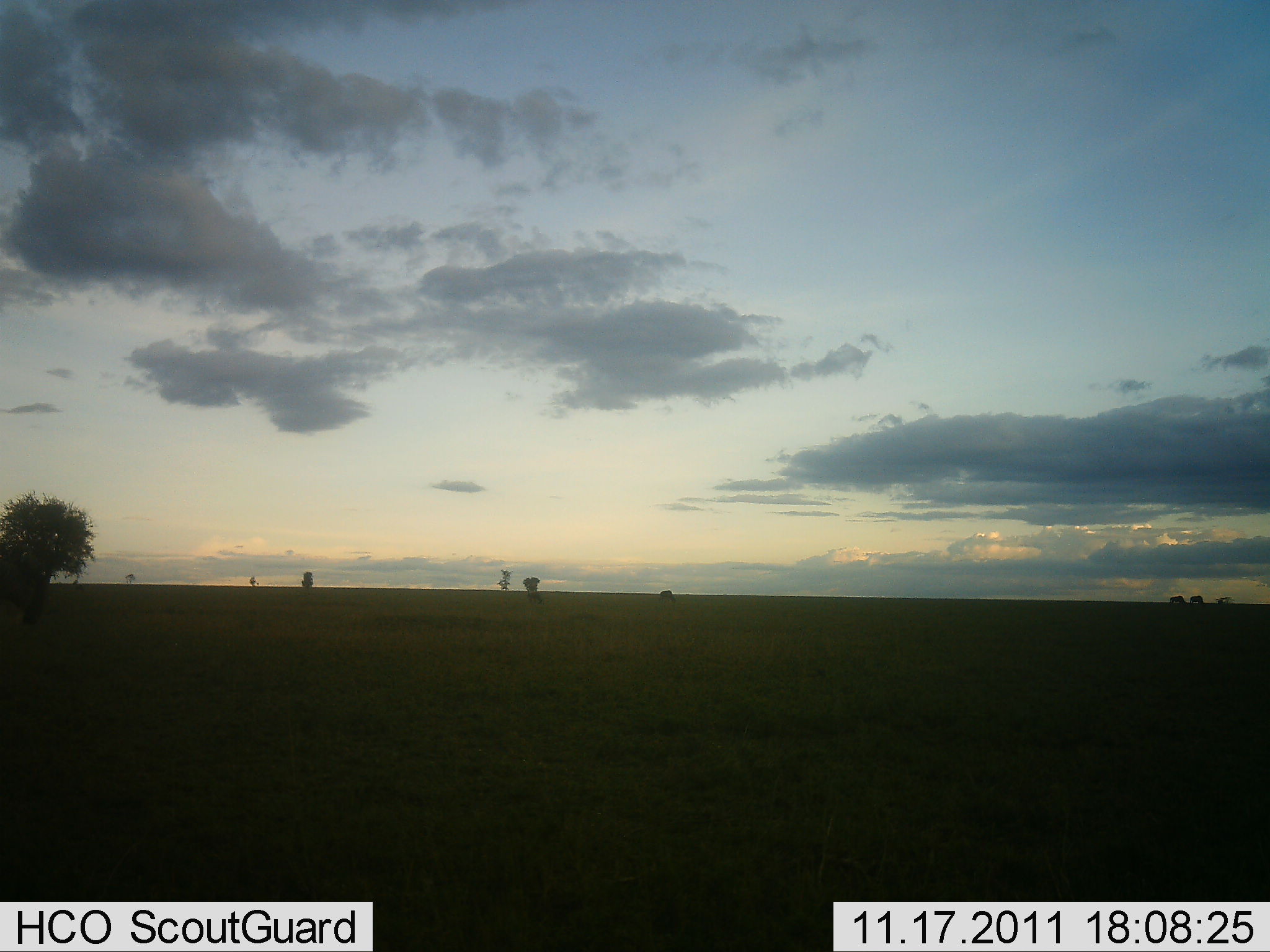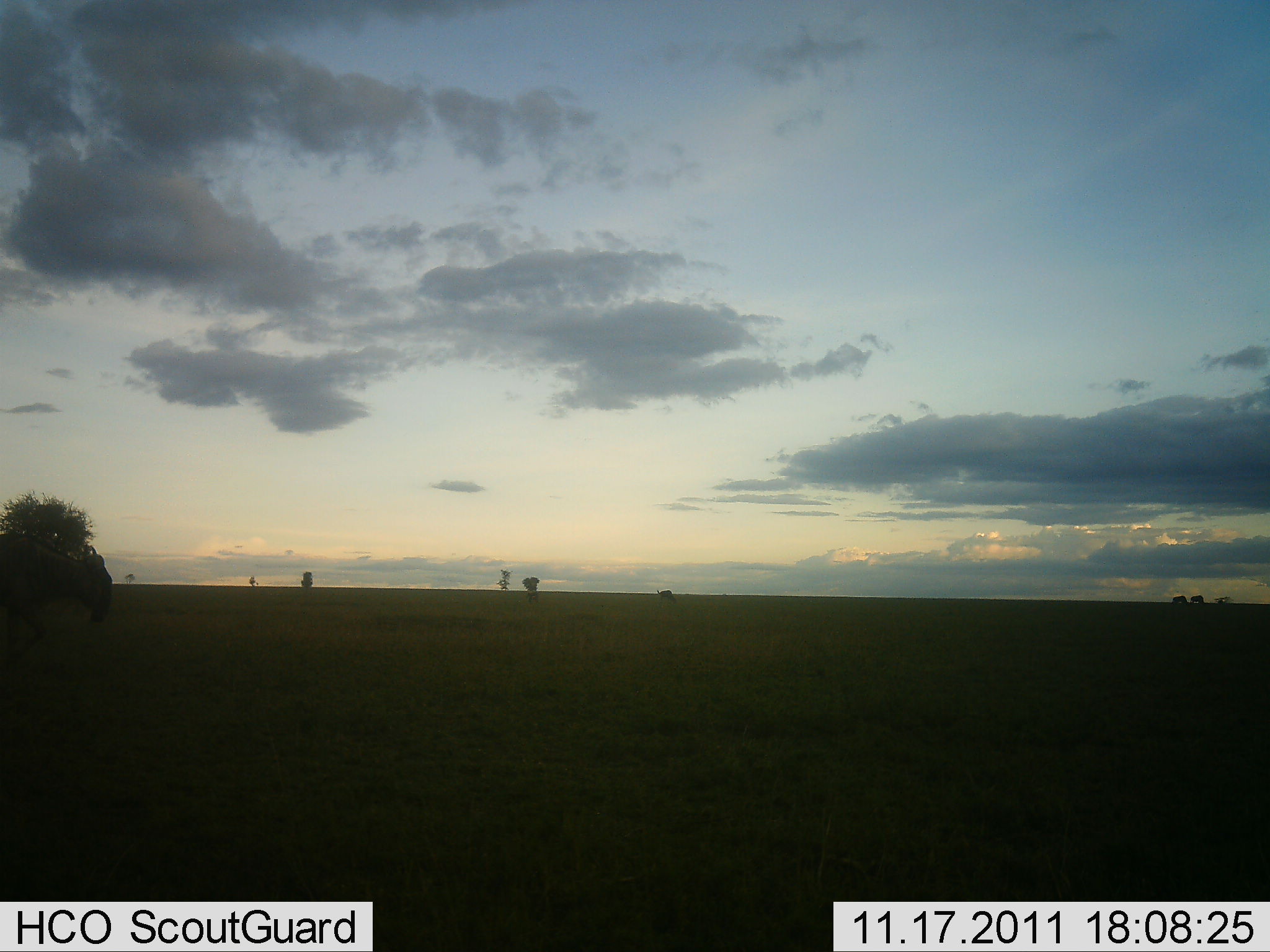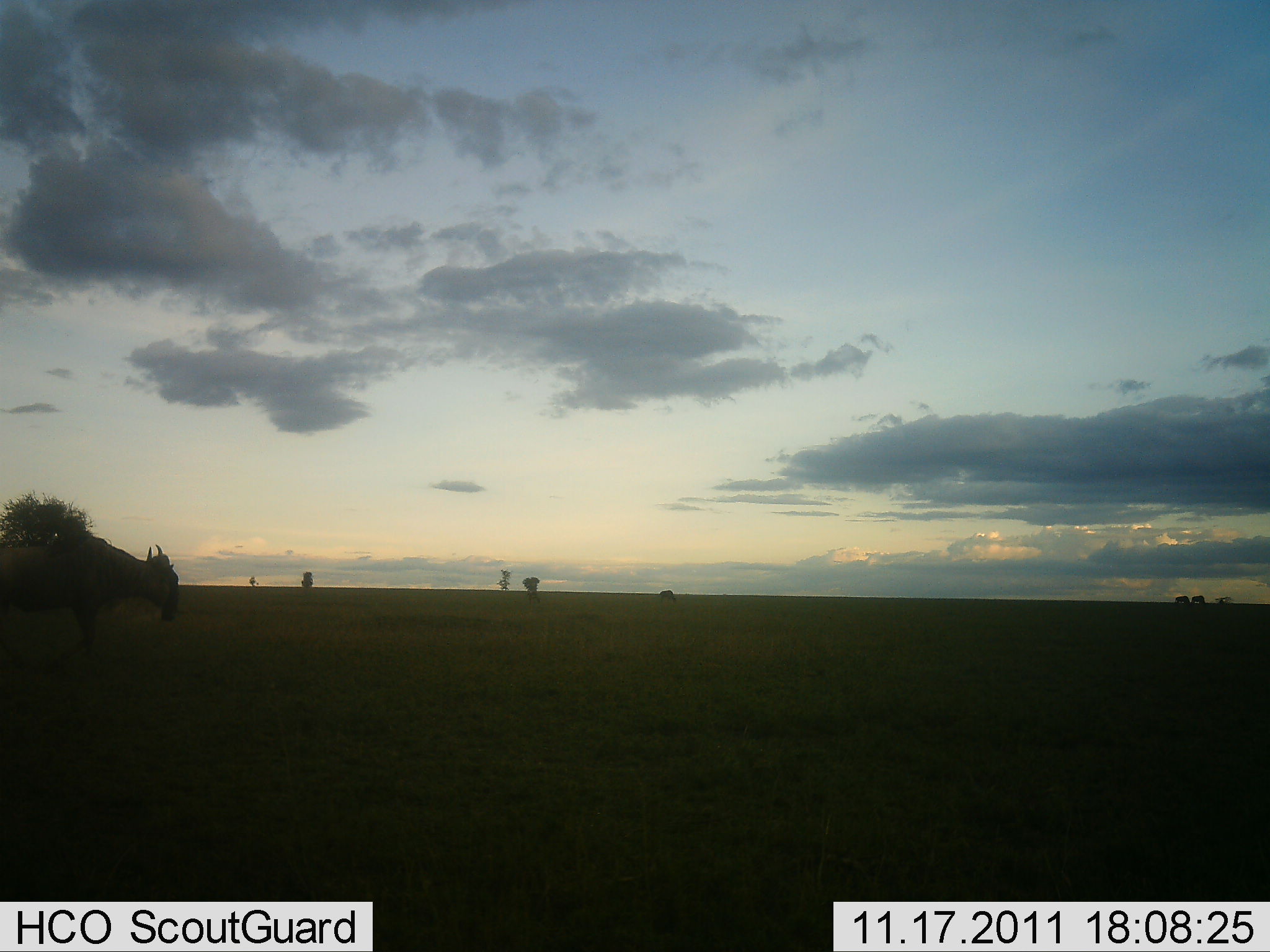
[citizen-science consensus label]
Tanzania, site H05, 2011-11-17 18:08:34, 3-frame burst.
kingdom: Animalia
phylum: Chordata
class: Mammalia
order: Artiodactyla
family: Bovidae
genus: Connochaetes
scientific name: Connochaetes taurinus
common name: blue wildebeest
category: wildebeest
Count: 1.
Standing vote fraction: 20%.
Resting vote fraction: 0%.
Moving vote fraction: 80%.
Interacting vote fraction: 0%.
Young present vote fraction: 0%.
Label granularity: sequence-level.